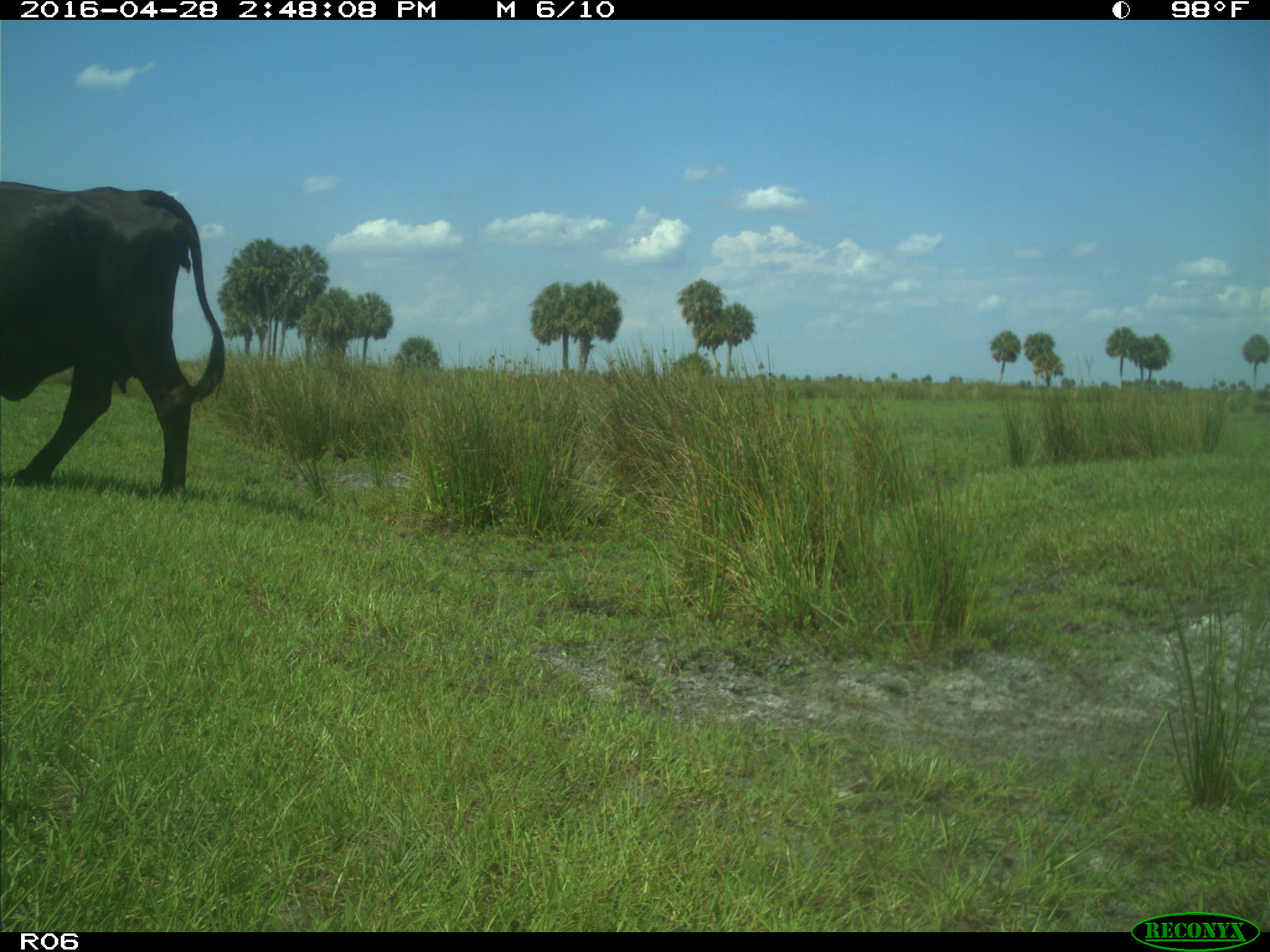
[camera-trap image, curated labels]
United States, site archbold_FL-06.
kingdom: Animalia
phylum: Chordata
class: Mammalia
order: Artiodactyla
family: Bovidae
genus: Bos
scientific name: Bos taurus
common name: domestic cow